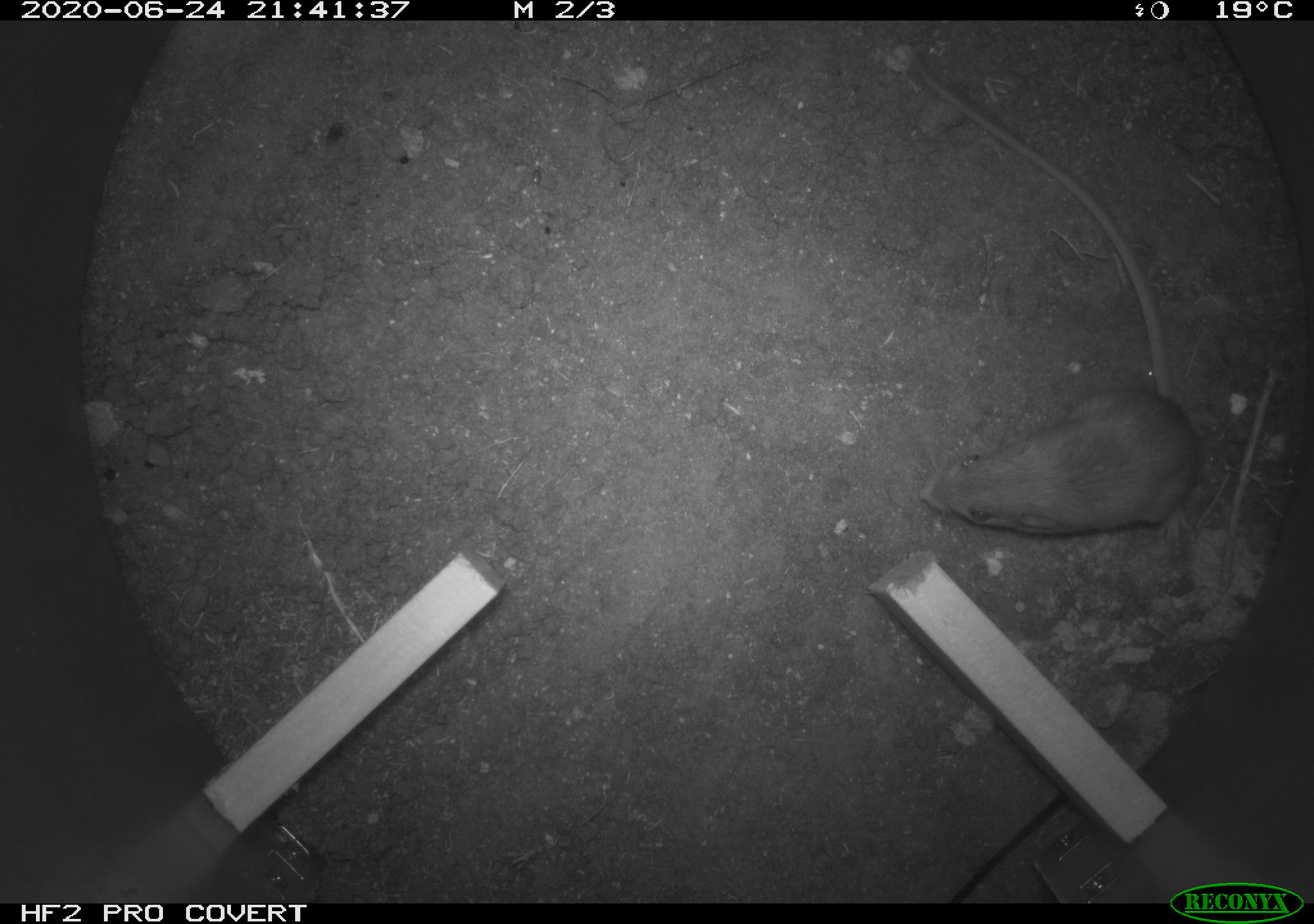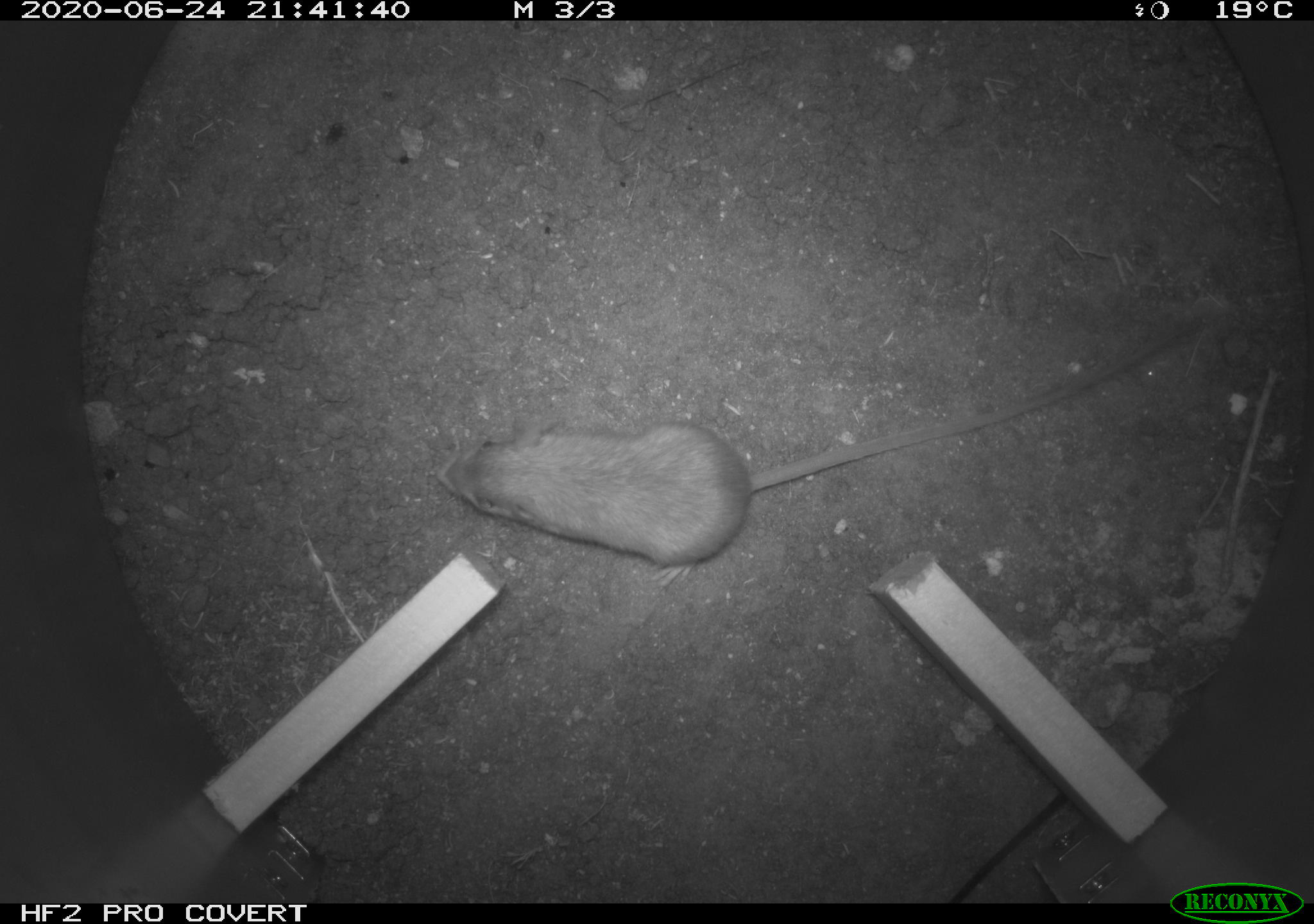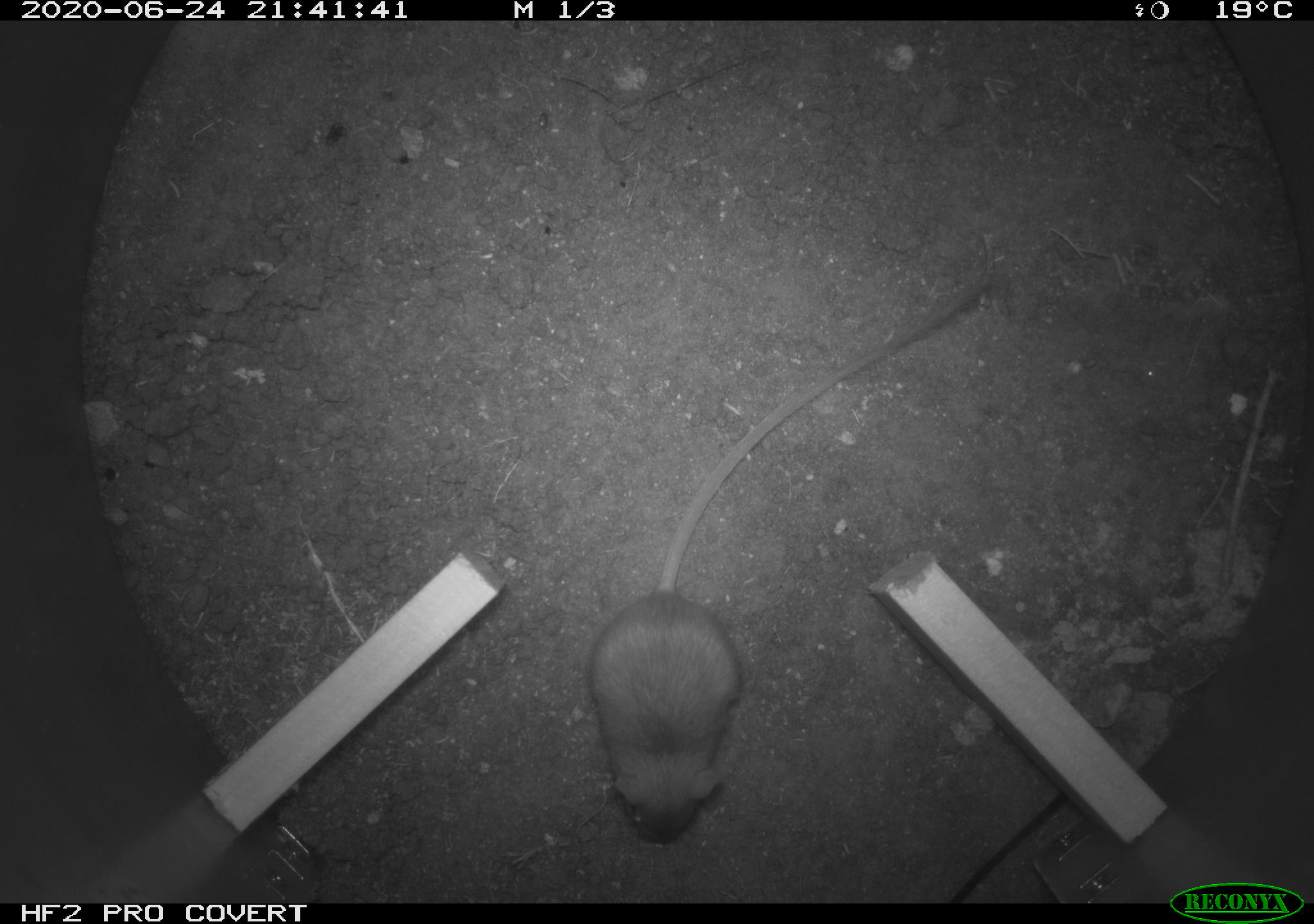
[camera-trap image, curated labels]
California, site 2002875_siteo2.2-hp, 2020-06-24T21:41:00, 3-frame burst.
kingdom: Animalia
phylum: Chordata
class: Mammalia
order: Rodentia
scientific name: Rodentia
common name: rodent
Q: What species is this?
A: Rodent (Rodentia).